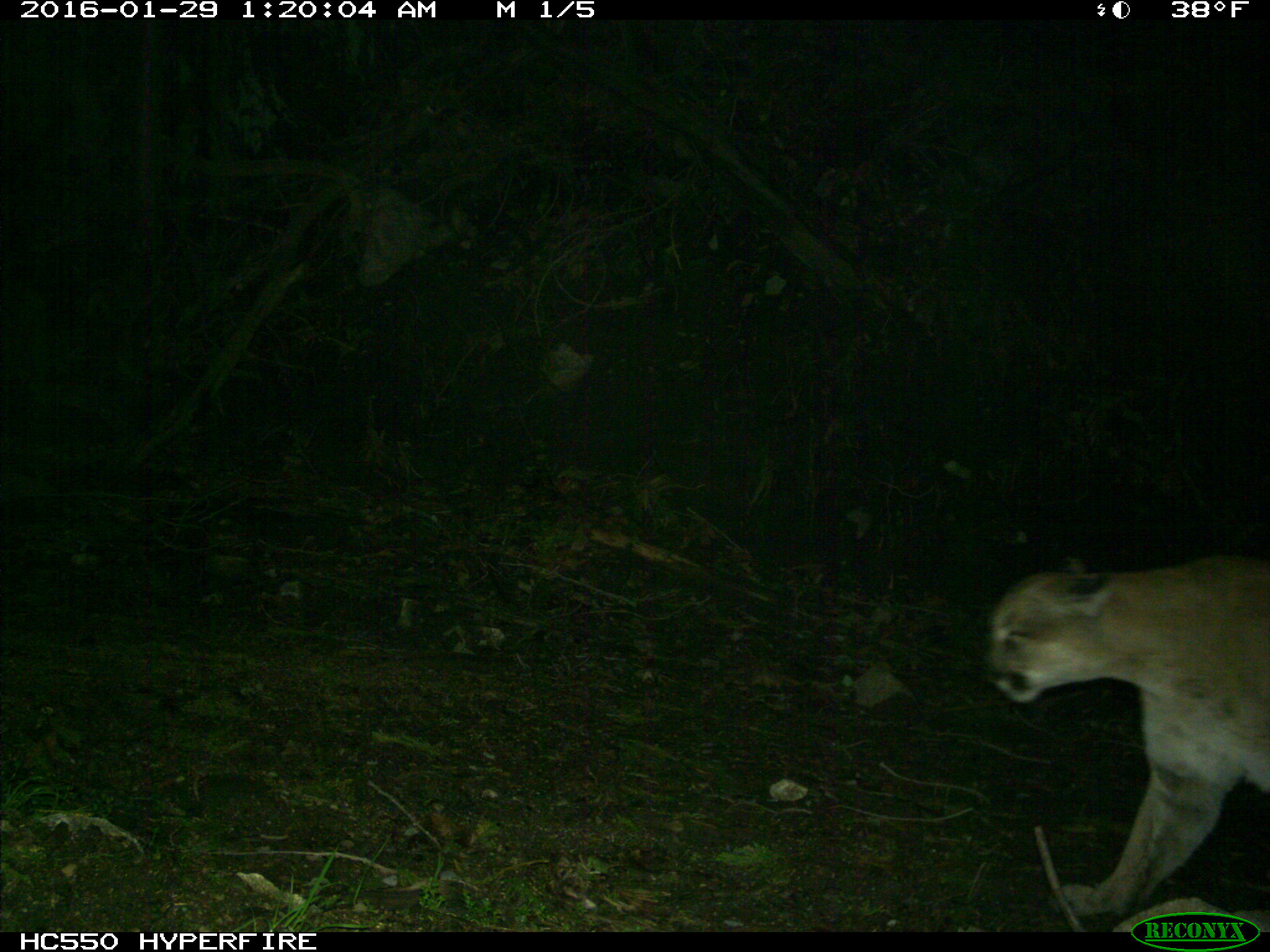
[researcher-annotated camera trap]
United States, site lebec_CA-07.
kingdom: Animalia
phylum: Chordata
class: Mammalia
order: Carnivora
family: Felidae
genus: Puma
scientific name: Puma concolor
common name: mountain lion